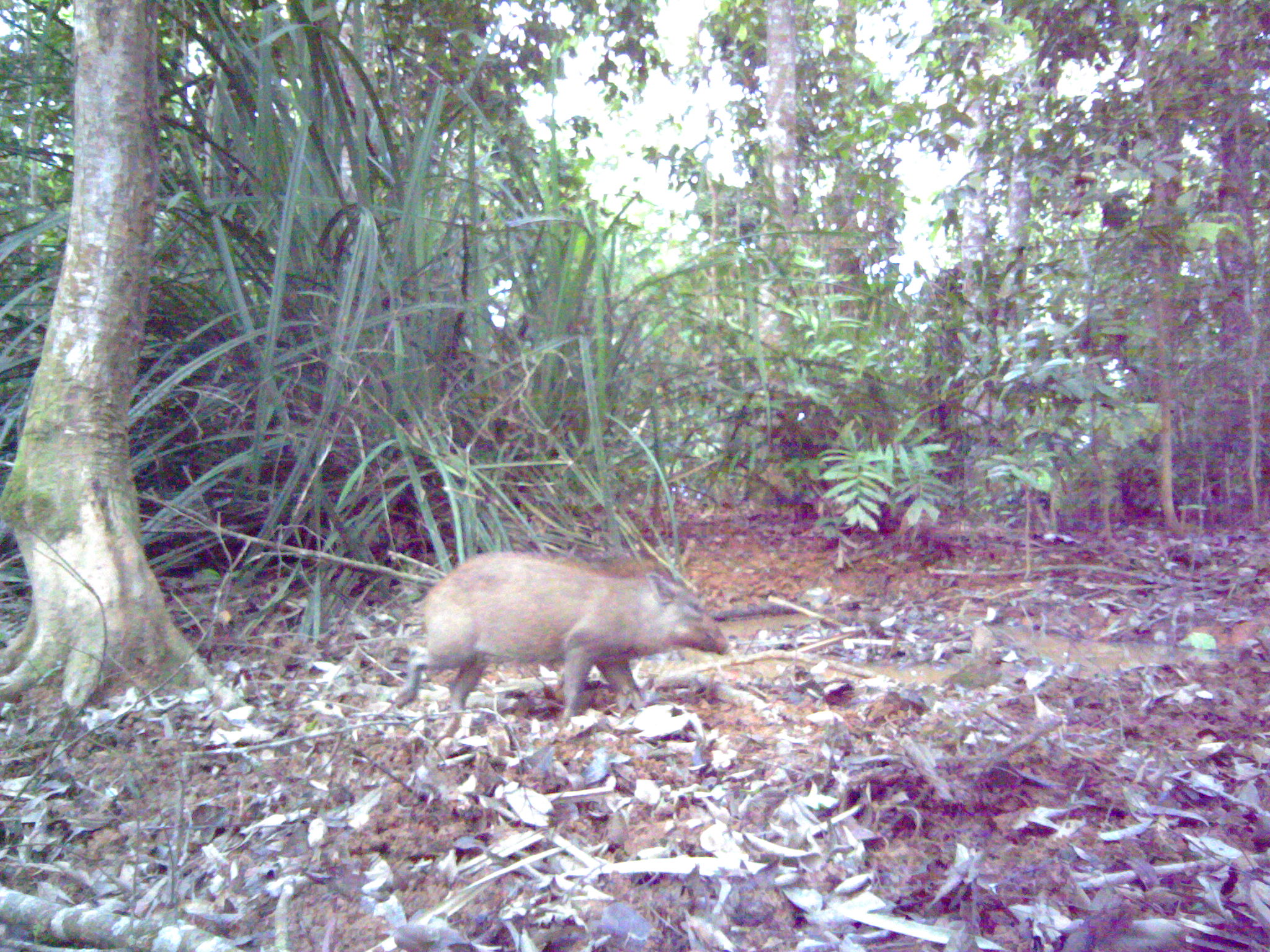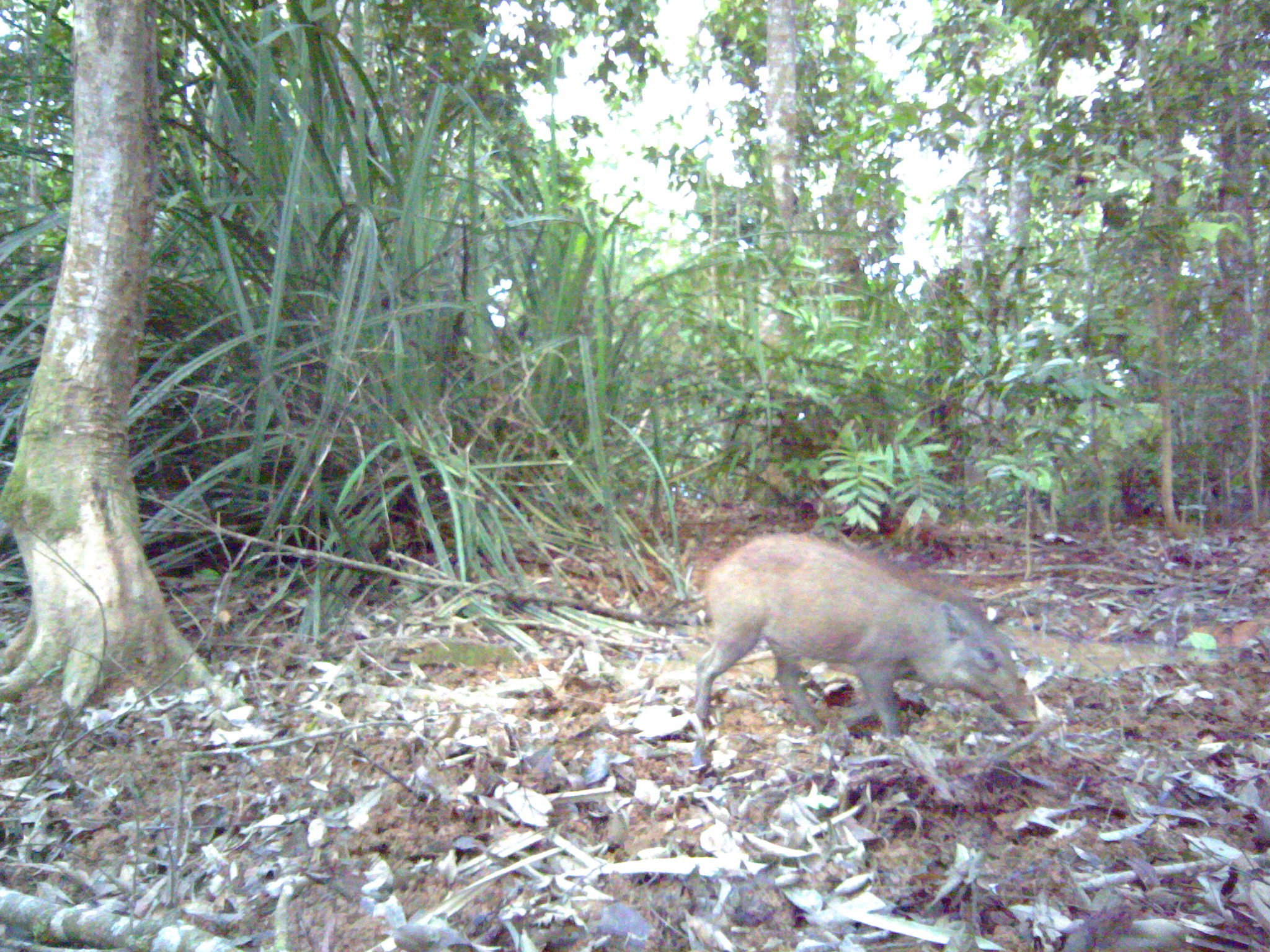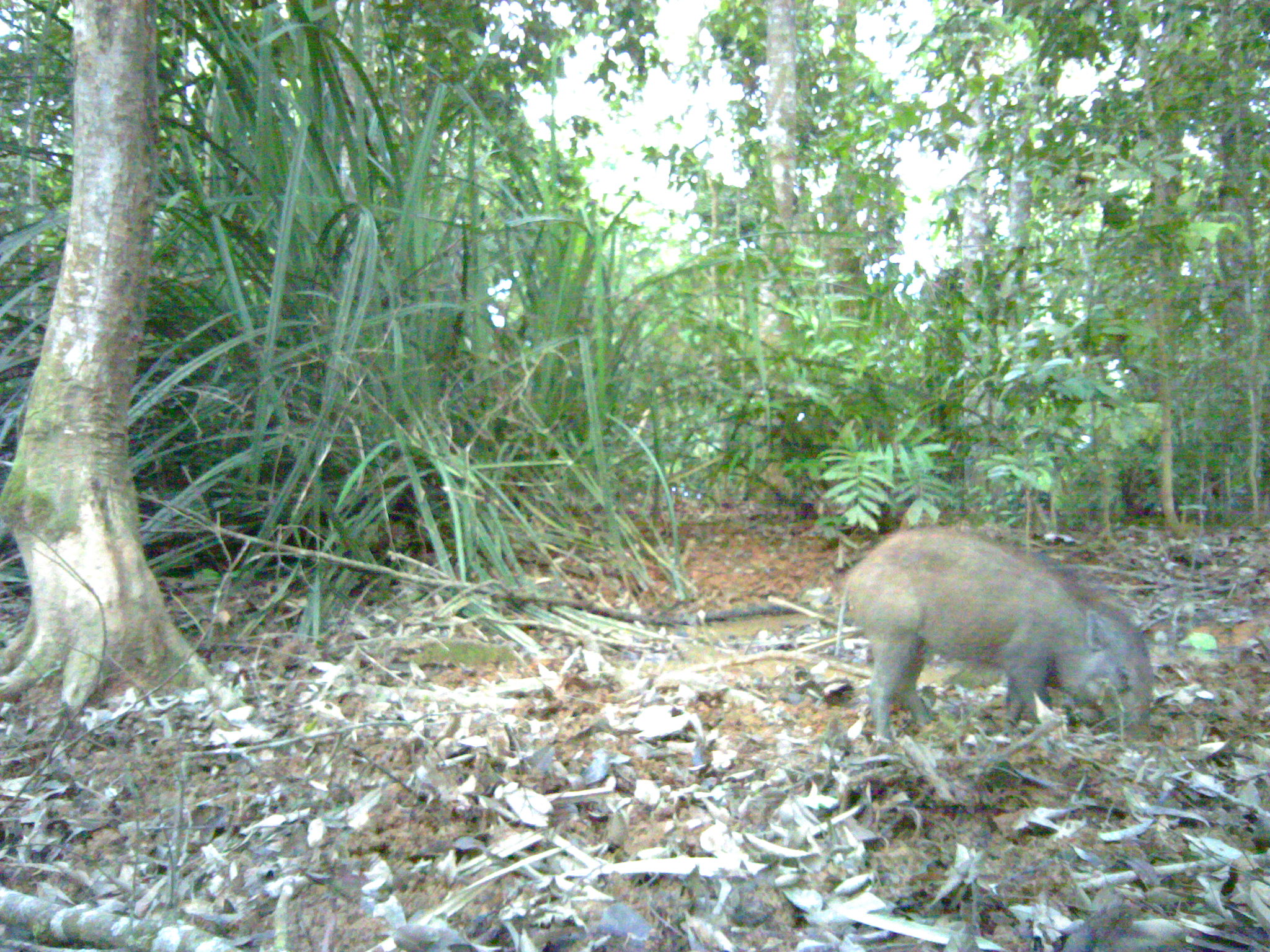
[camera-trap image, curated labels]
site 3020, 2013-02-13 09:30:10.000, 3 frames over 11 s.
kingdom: Animalia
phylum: Chordata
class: Mammalia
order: Artiodactyla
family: Suidae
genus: Sus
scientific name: Sus scrofa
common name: wild boar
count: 1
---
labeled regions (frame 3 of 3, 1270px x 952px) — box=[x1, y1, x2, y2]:
sus scrofa: box=[833, 524, 1156, 749]